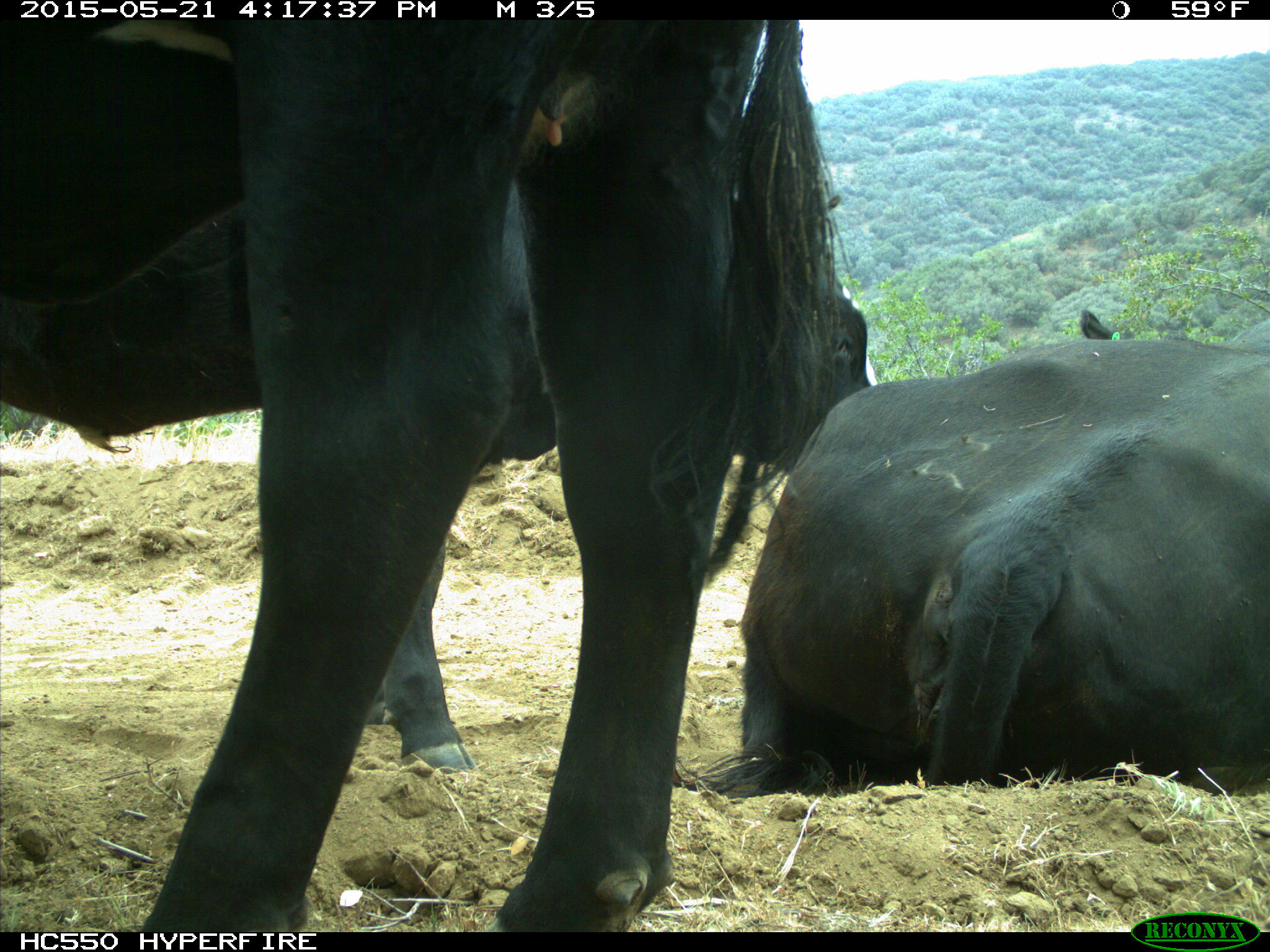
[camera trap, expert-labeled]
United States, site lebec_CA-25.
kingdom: Animalia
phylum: Chordata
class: Mammalia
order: Artiodactyla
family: Bovidae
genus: Bos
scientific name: Bos taurus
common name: domestic cow